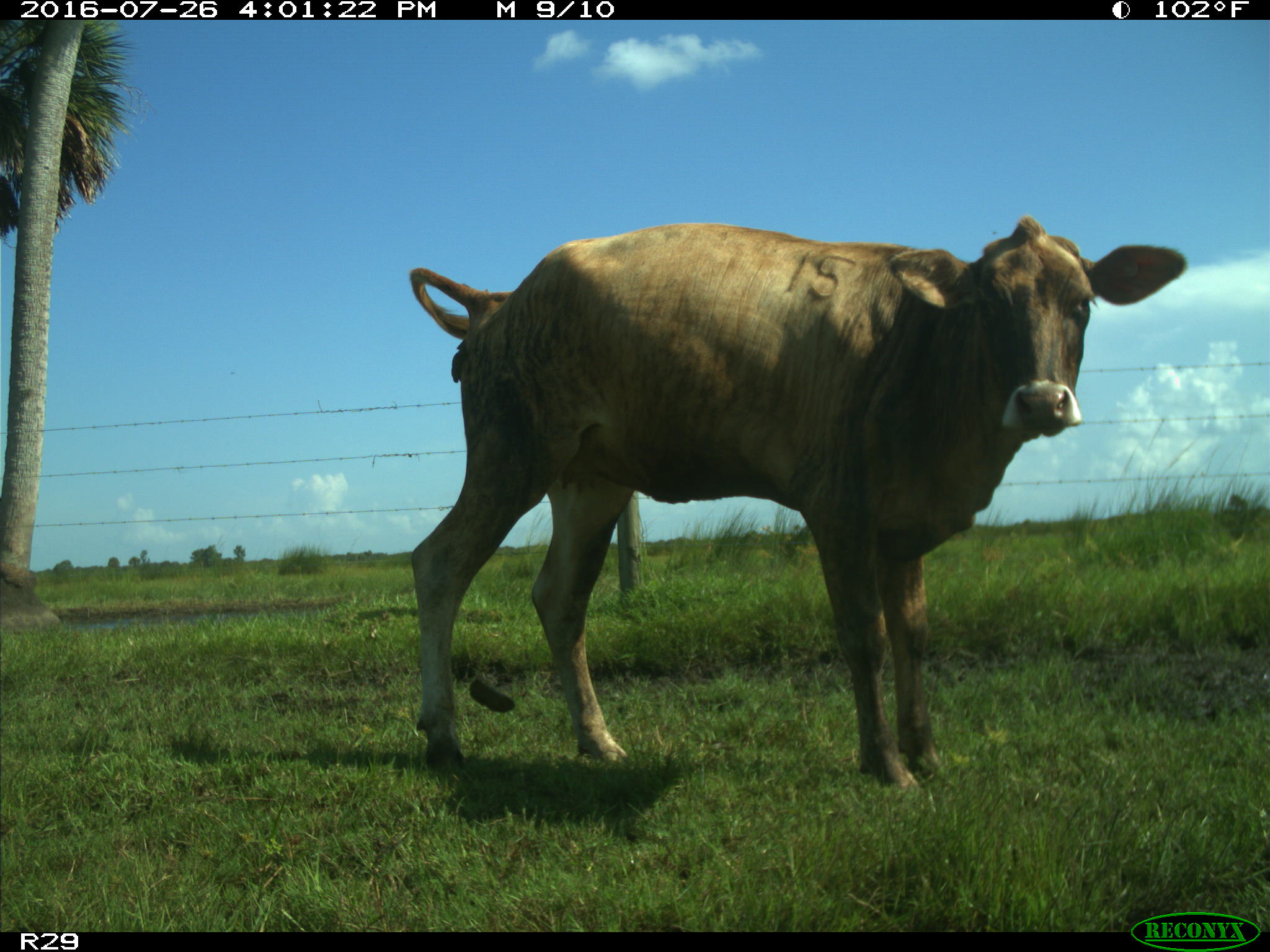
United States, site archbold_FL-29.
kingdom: Animalia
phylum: Chordata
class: Mammalia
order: Artiodactyla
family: Bovidae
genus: Bos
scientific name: Bos taurus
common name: domestic cow